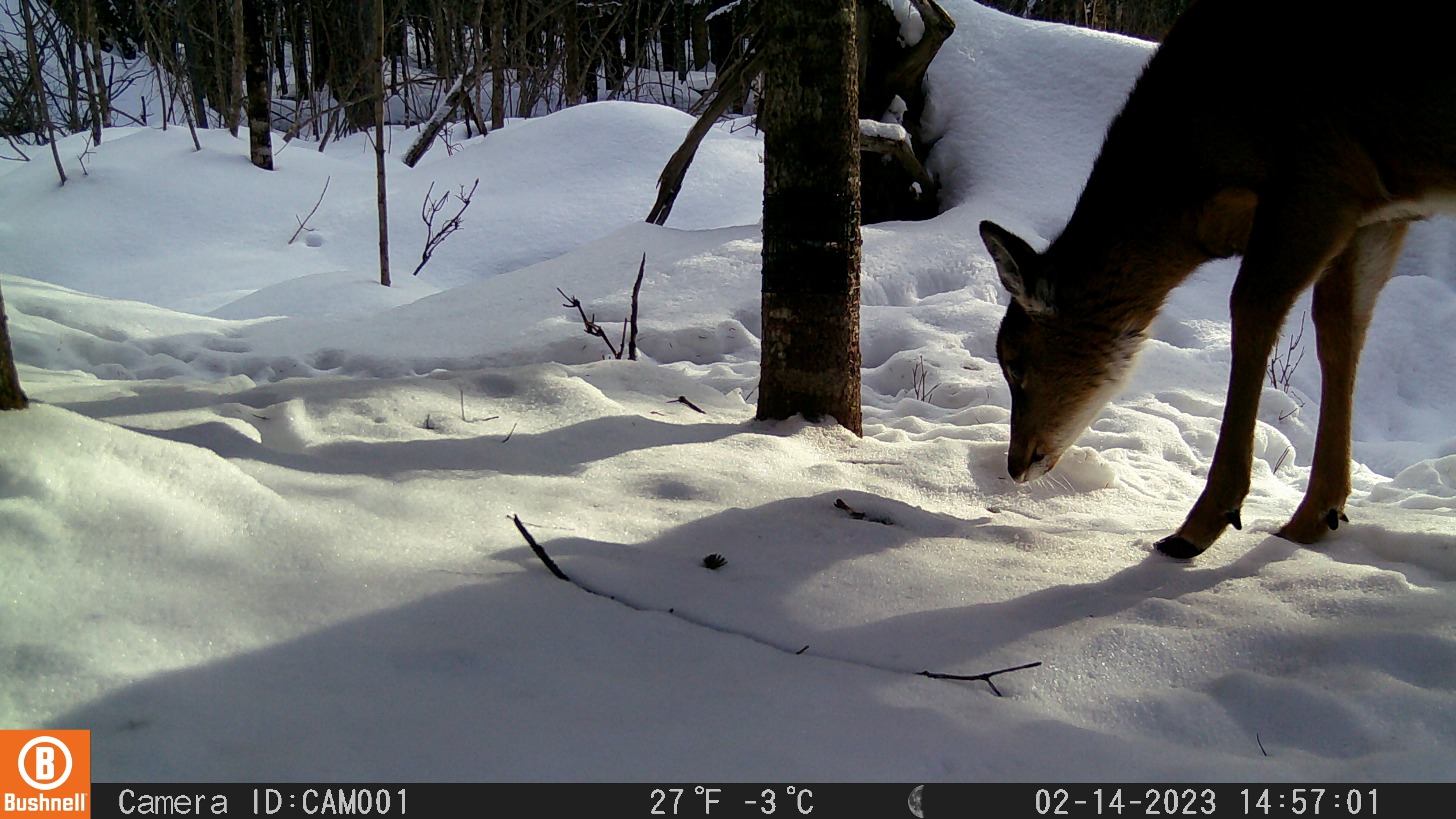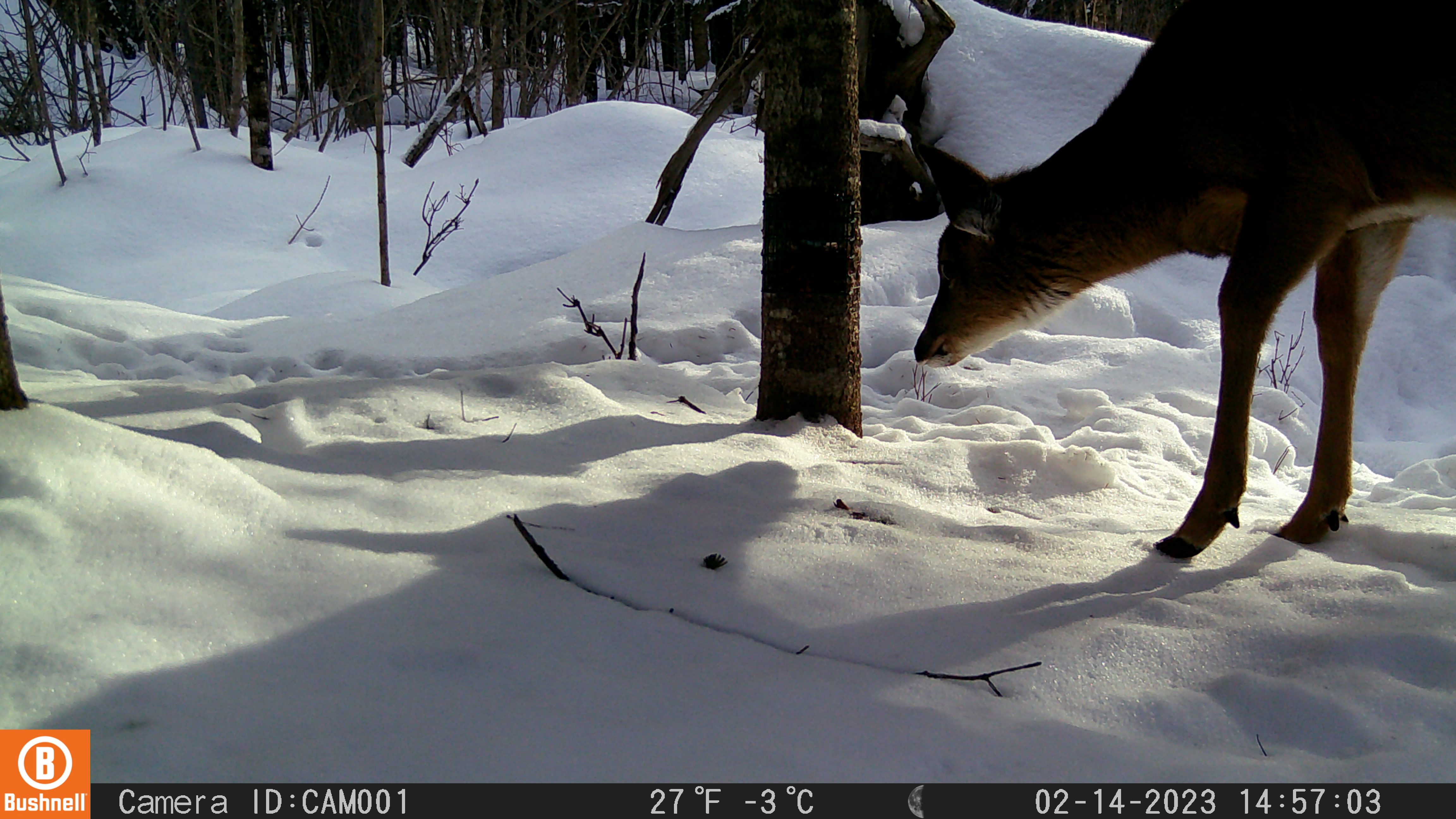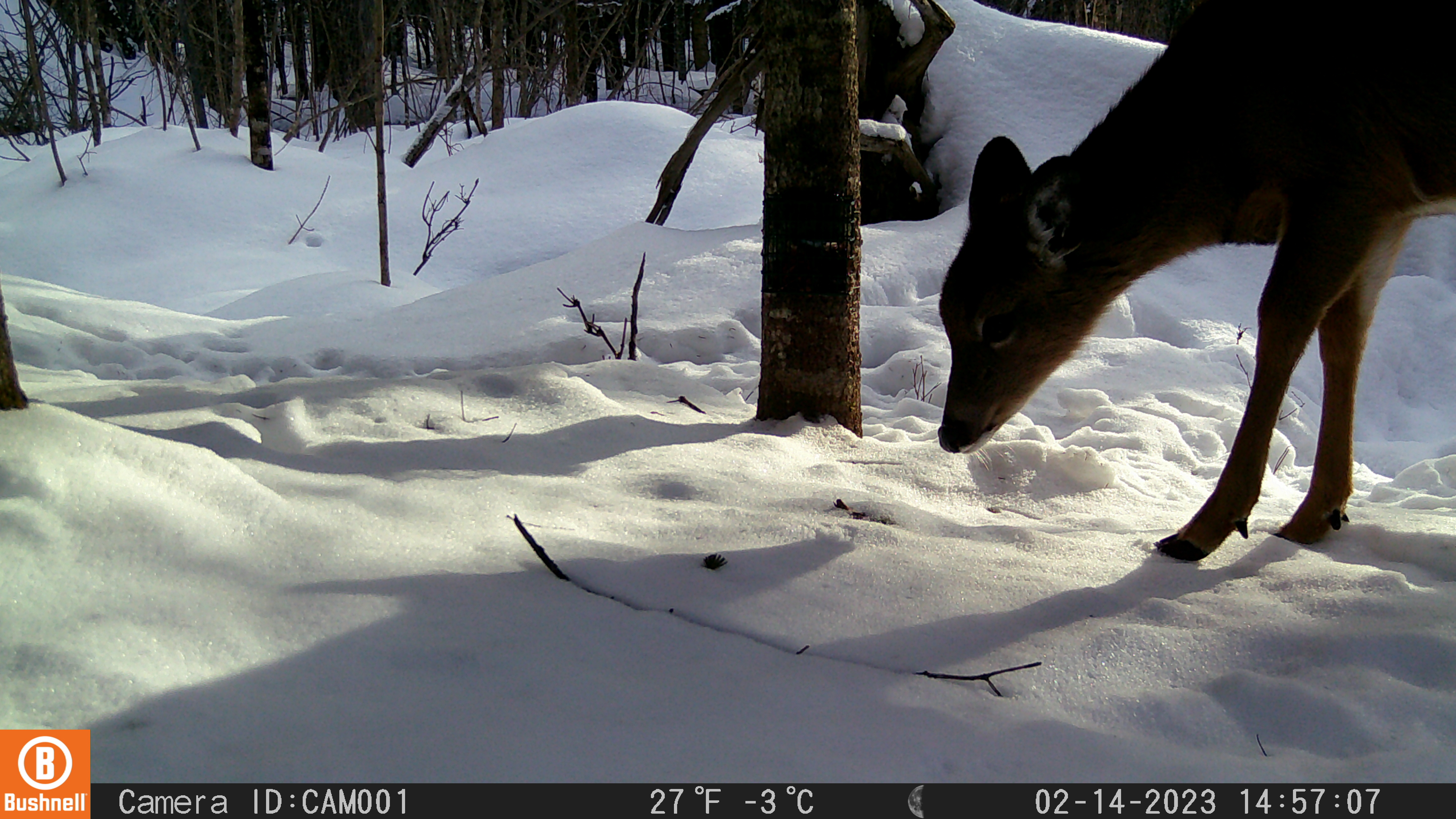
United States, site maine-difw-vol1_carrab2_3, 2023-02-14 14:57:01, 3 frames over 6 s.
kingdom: Animalia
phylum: Chordata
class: Mammalia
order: Artiodactyla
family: Cervidae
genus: Odocoileus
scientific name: Odocoileus virginianus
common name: white-tailed deer